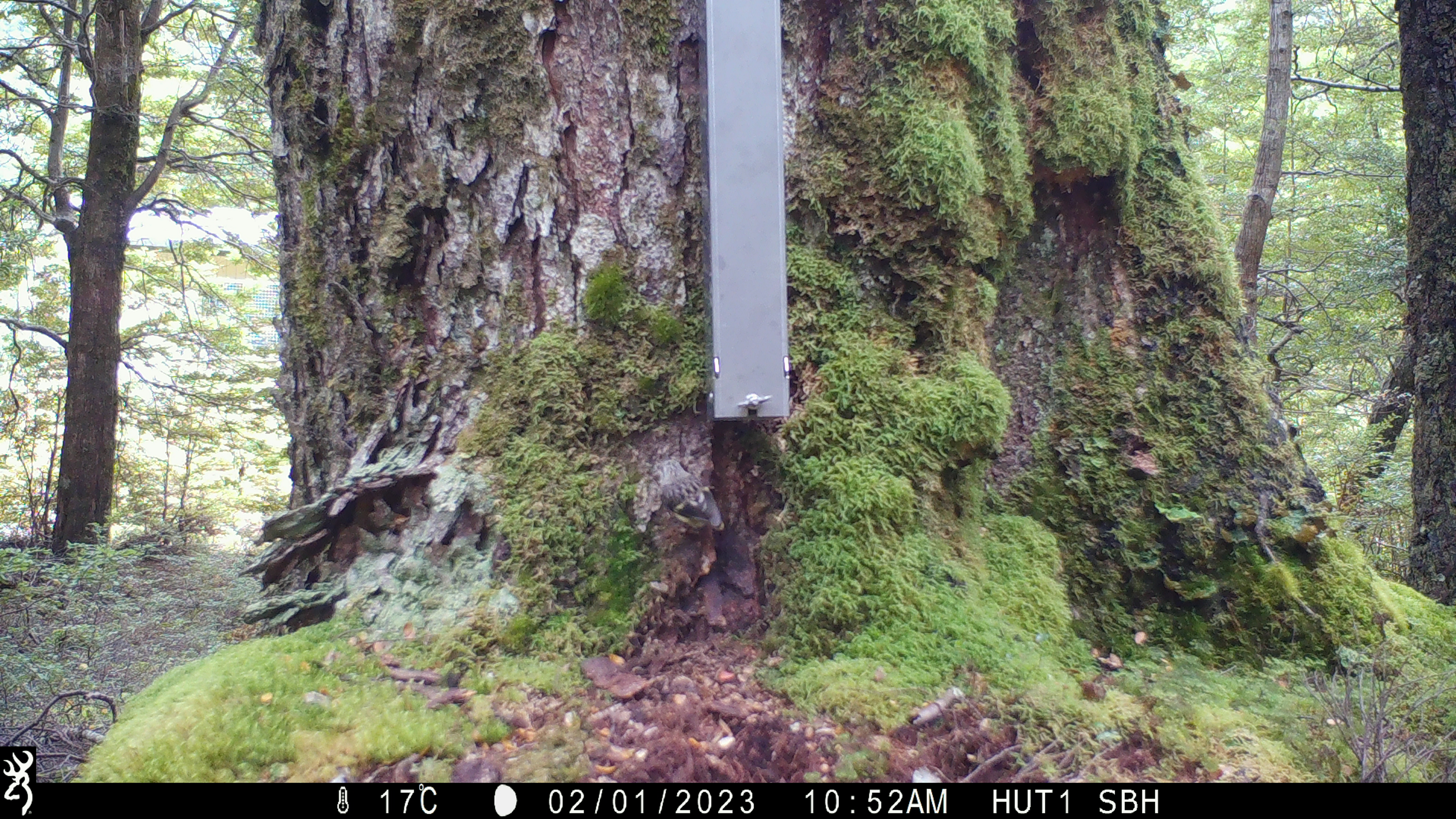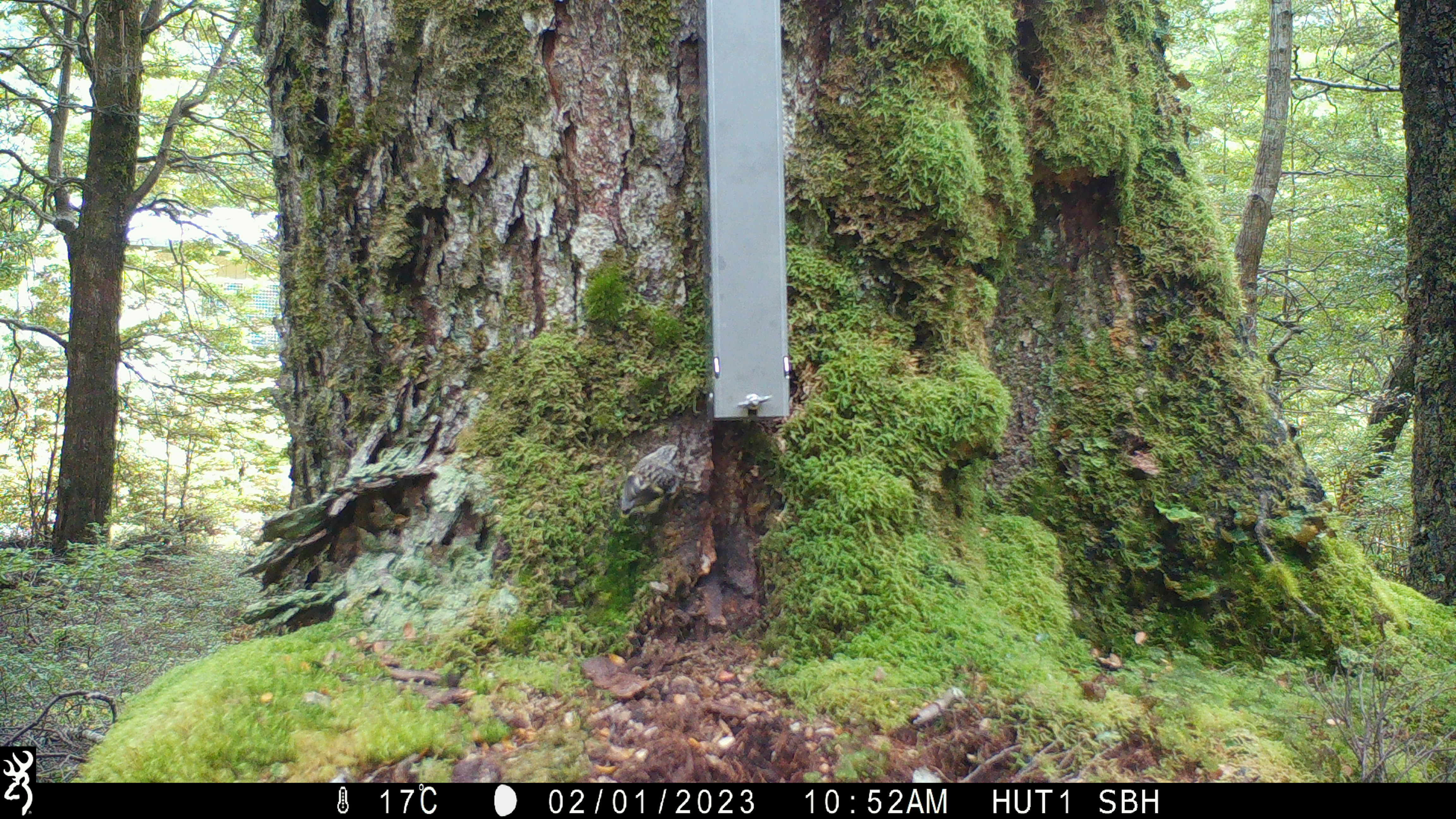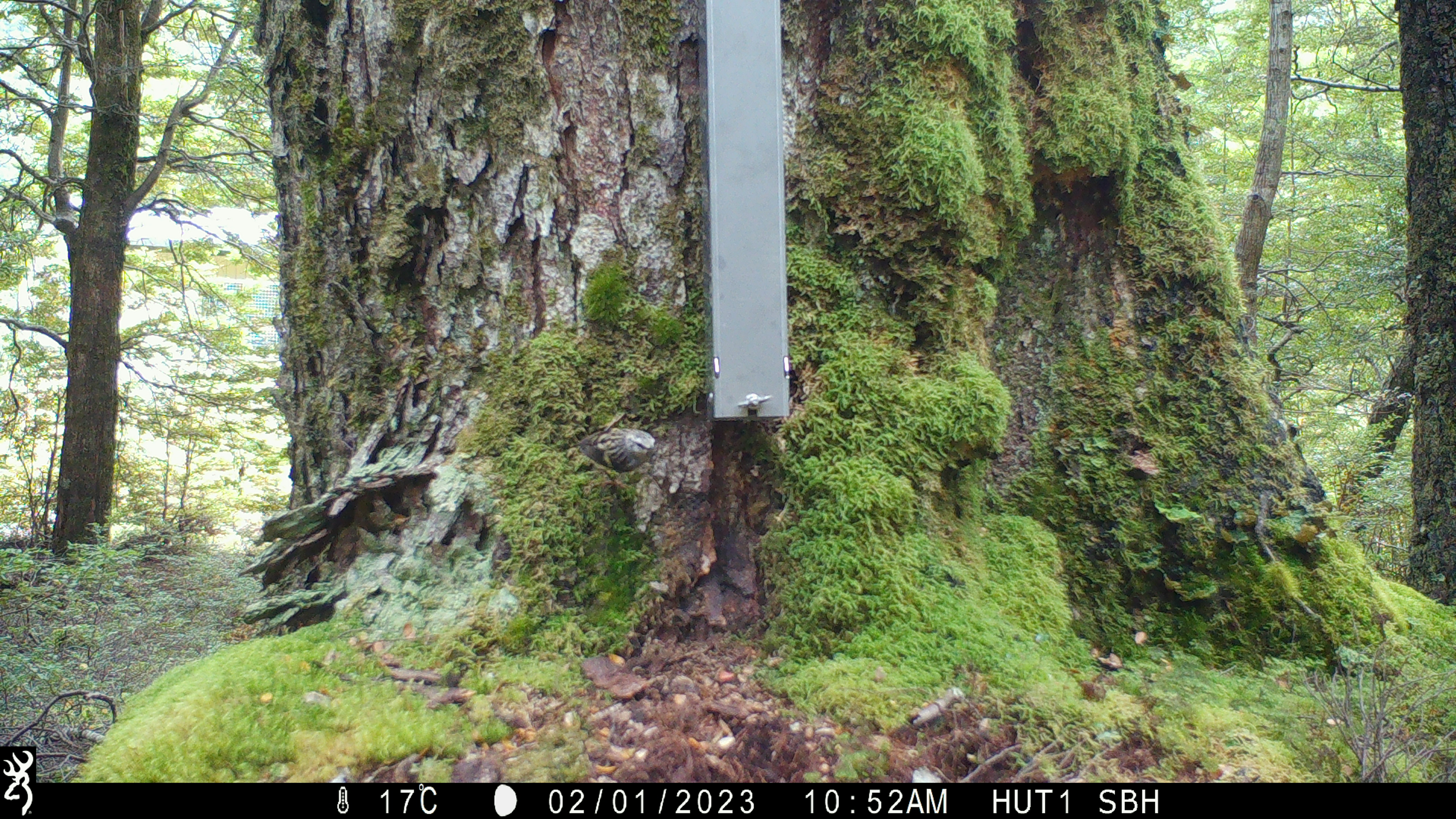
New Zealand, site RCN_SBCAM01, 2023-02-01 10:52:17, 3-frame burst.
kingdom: Animalia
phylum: Chordata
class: Aves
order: Passeriformes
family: Acanthisittidae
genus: Acanthisitta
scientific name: Acanthisitta chloris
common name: rifleman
Rifleman (Acanthisitta chloris).